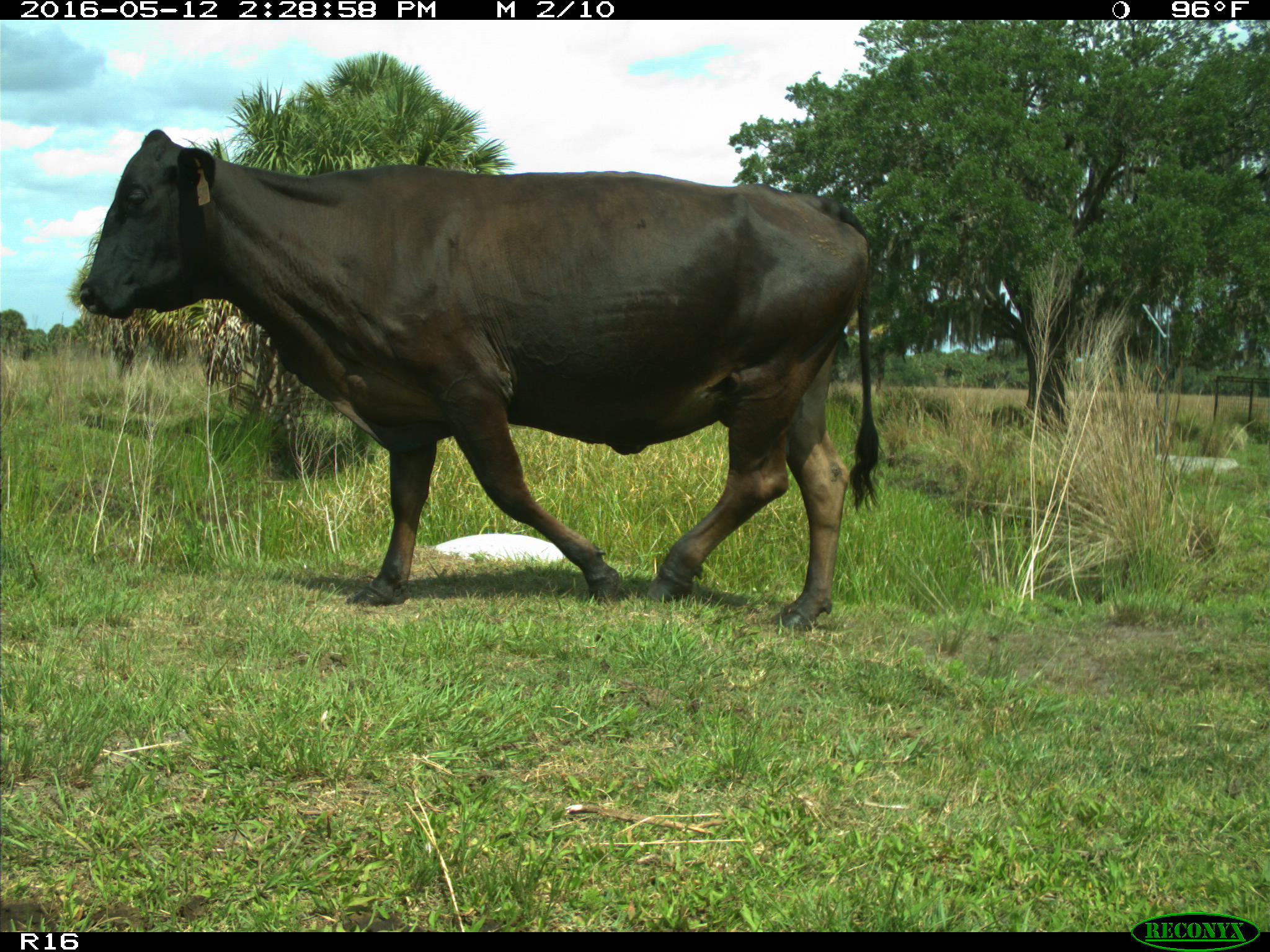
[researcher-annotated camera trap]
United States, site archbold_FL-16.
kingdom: Animalia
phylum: Chordata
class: Mammalia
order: Artiodactyla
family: Bovidae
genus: Bos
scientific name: Bos taurus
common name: domestic cow